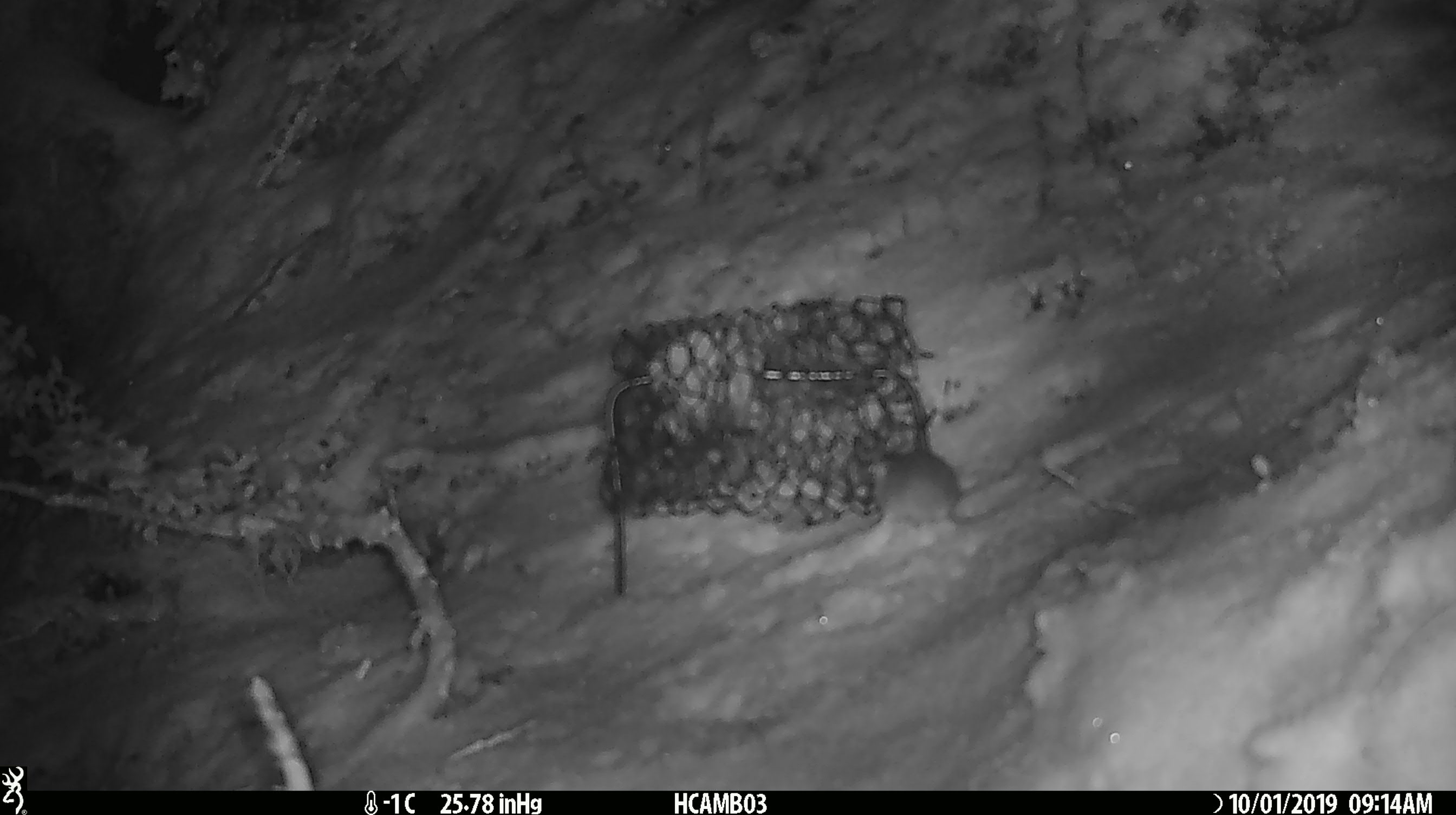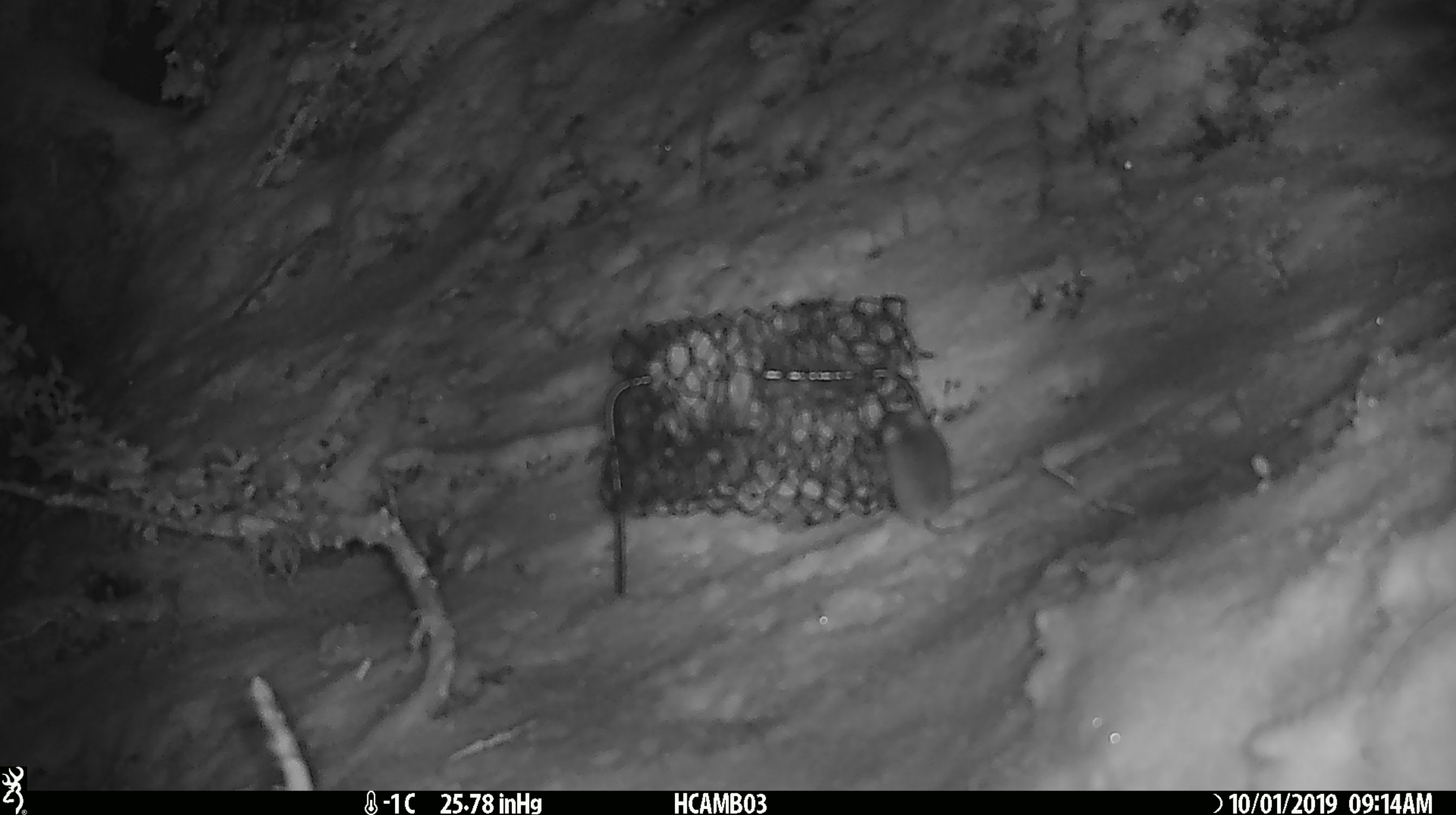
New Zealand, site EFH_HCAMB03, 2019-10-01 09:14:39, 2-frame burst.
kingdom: Animalia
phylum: Chordata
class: Mammalia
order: Rodentia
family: Muridae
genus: Mus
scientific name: Mus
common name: mouse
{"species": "mouse (Mus)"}